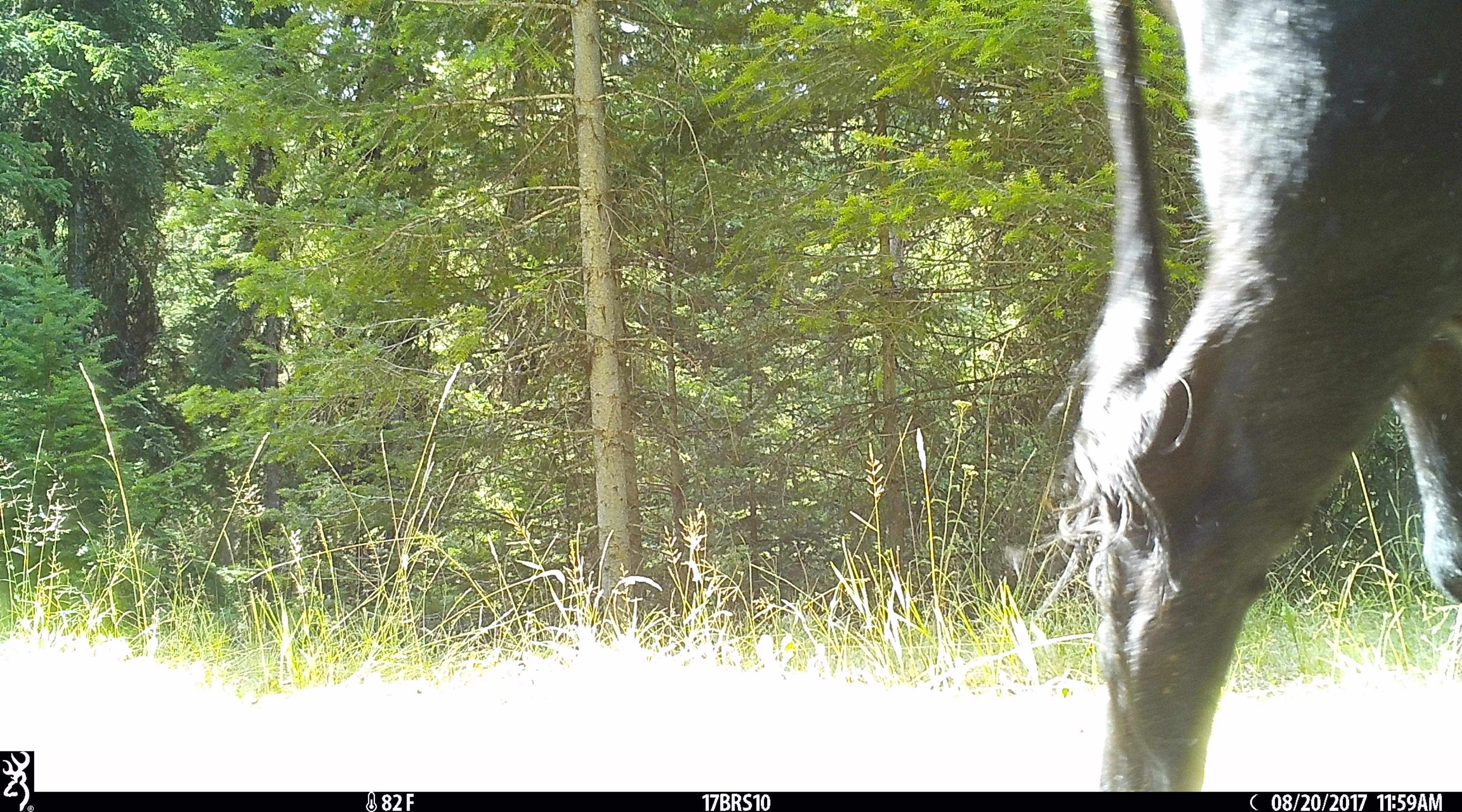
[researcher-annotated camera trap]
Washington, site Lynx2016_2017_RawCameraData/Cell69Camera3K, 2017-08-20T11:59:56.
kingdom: Animalia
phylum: Chordata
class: Mammalia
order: Artiodactyla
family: Bovidae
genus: Bos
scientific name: Bos taurus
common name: domestic cattle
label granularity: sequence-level